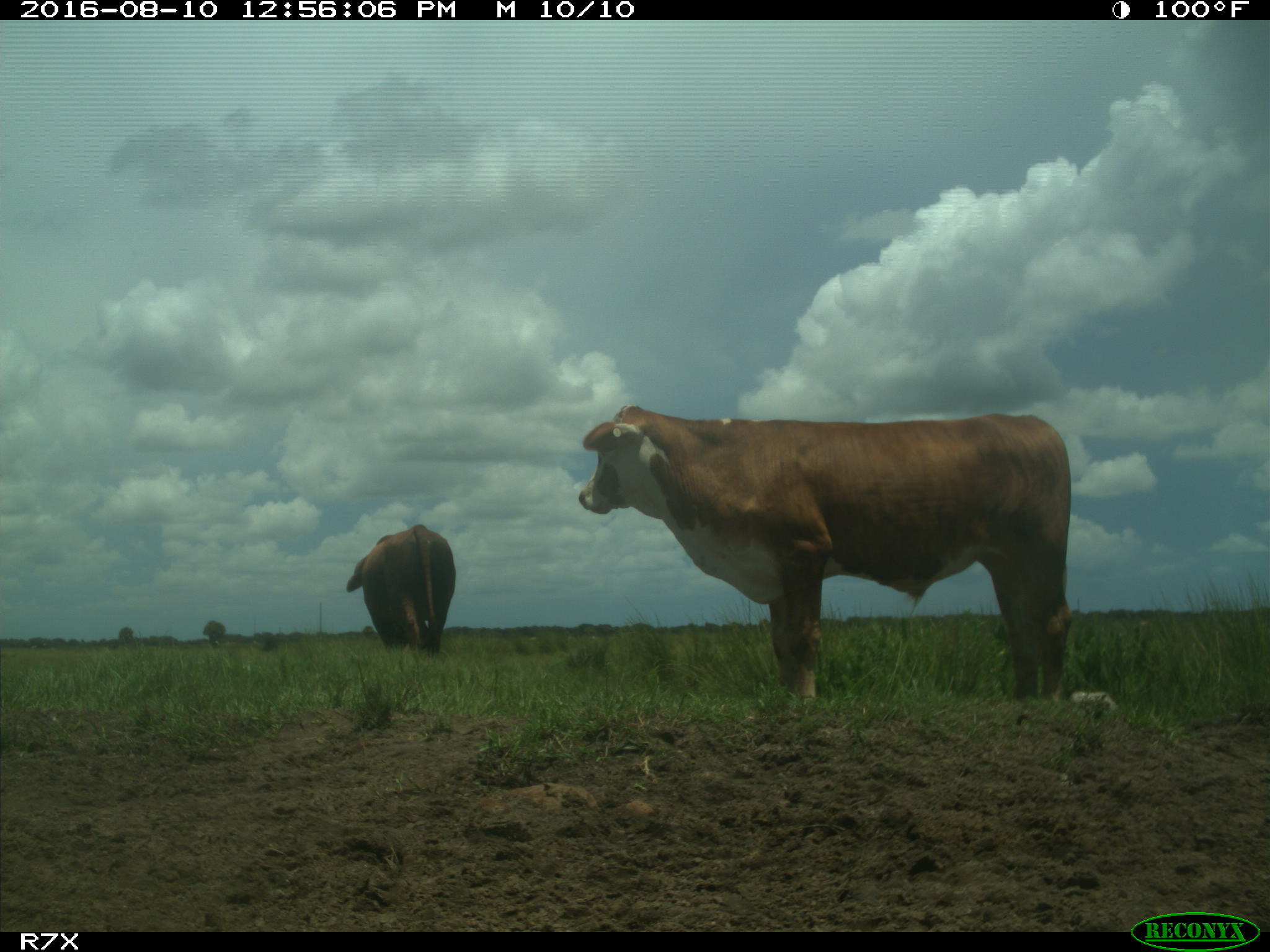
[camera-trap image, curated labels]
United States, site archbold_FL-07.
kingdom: Animalia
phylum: Chordata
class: Mammalia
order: Artiodactyla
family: Bovidae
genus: Bos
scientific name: Bos taurus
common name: domestic cow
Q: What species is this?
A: Bos taurus (domestic cow).